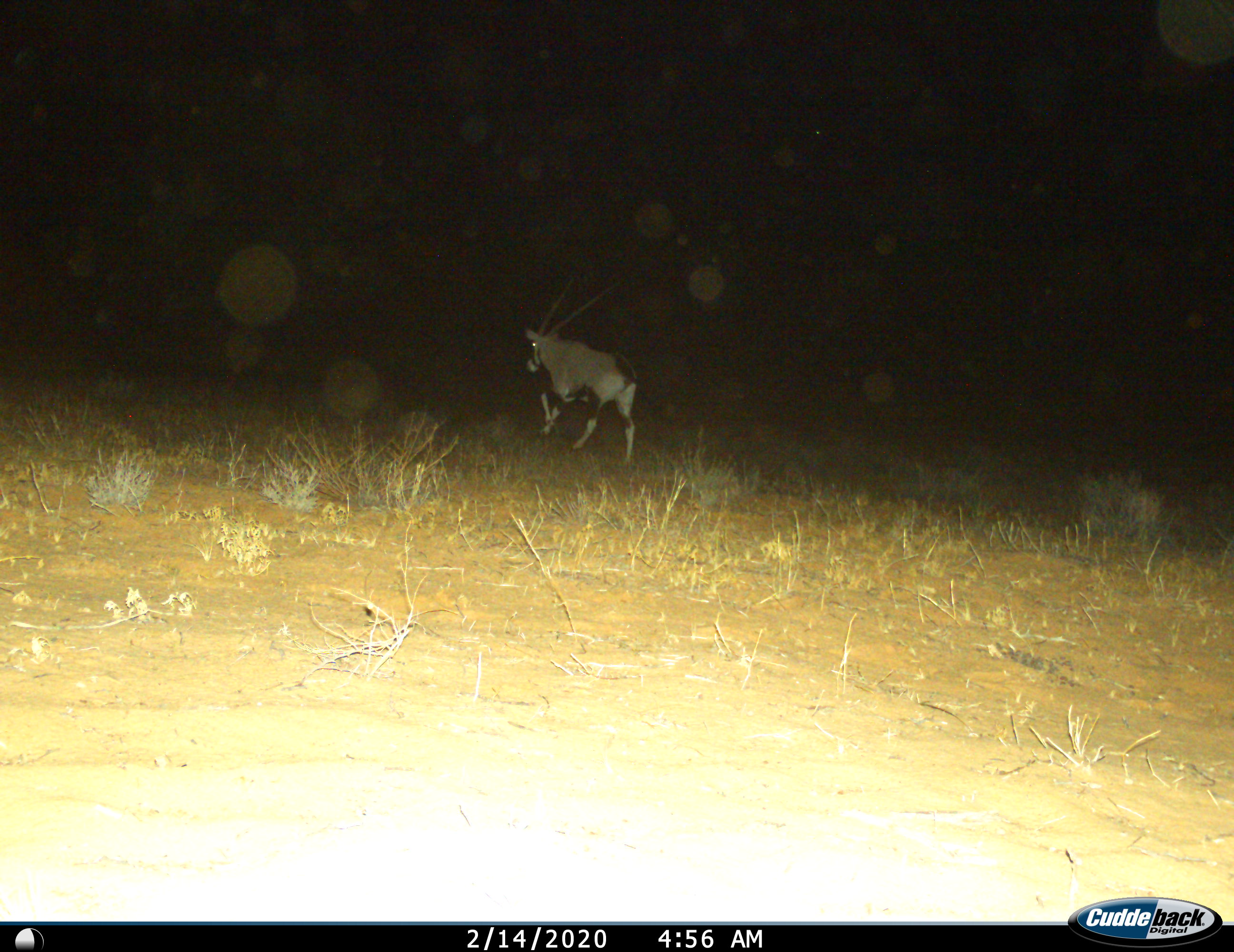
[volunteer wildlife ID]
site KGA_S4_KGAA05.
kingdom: Animalia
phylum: Chordata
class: Mammalia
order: Artiodactyla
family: Bovidae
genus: Oryx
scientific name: Oryx gazella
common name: gemsbok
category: oryx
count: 1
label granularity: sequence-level